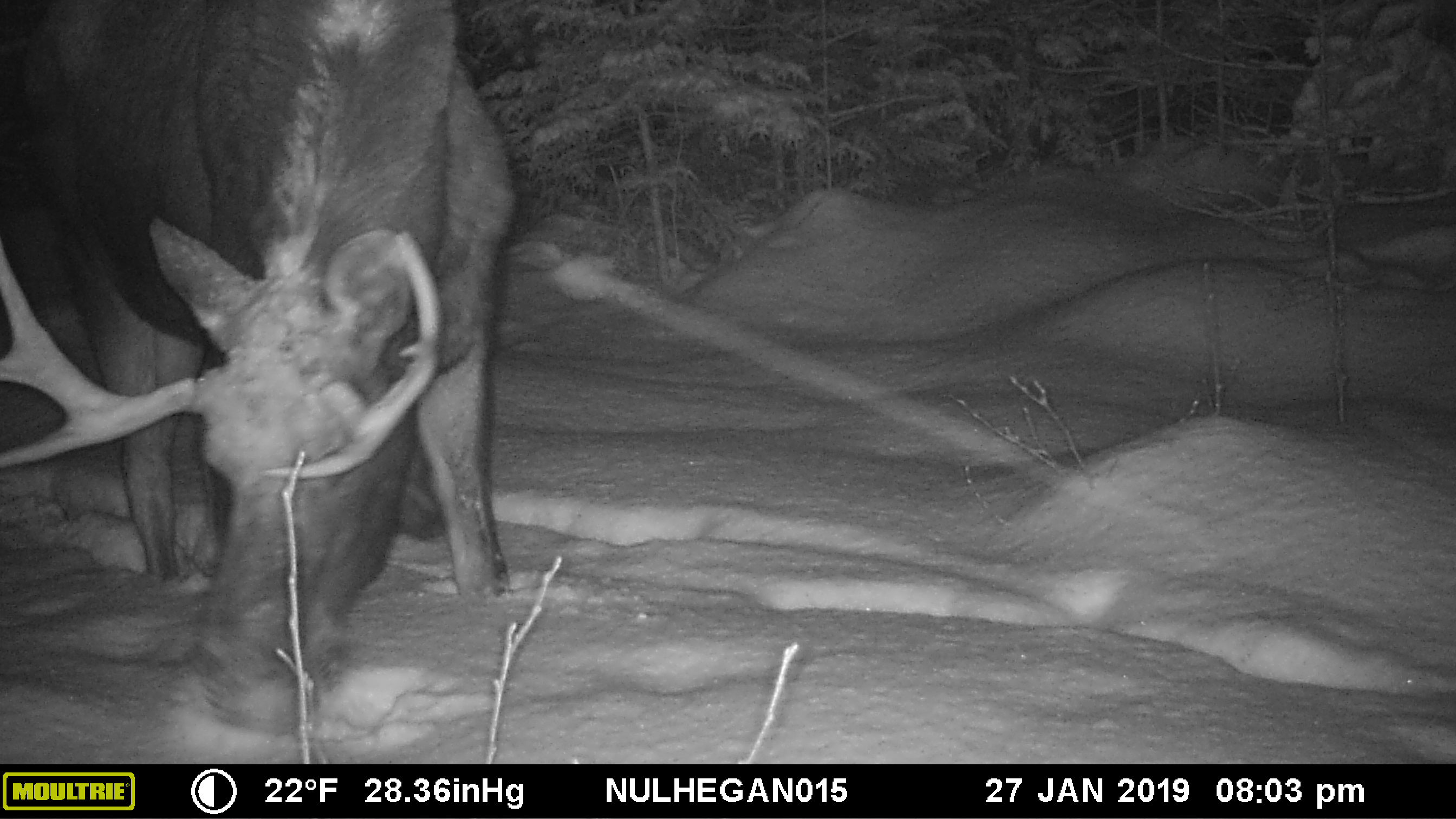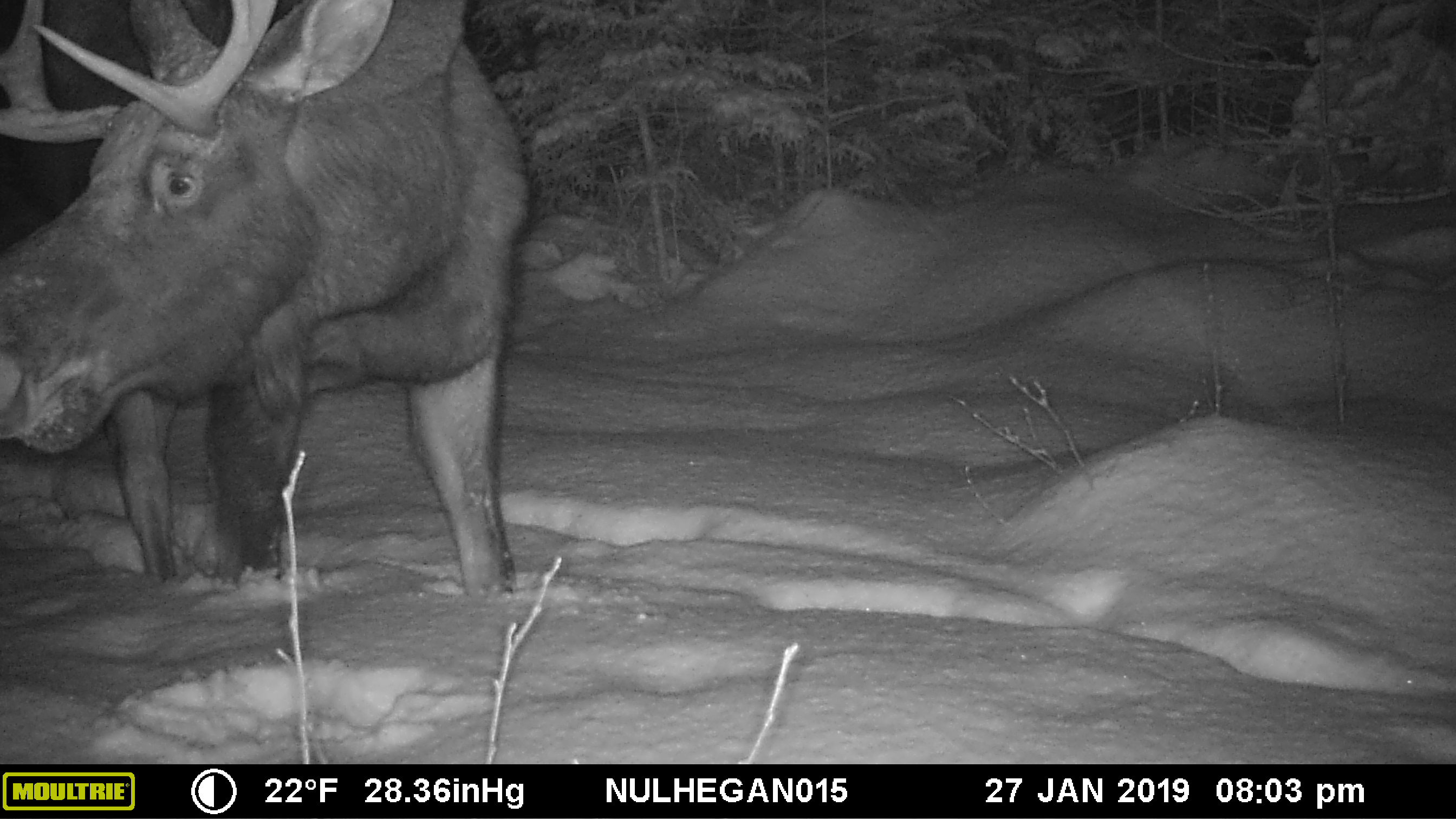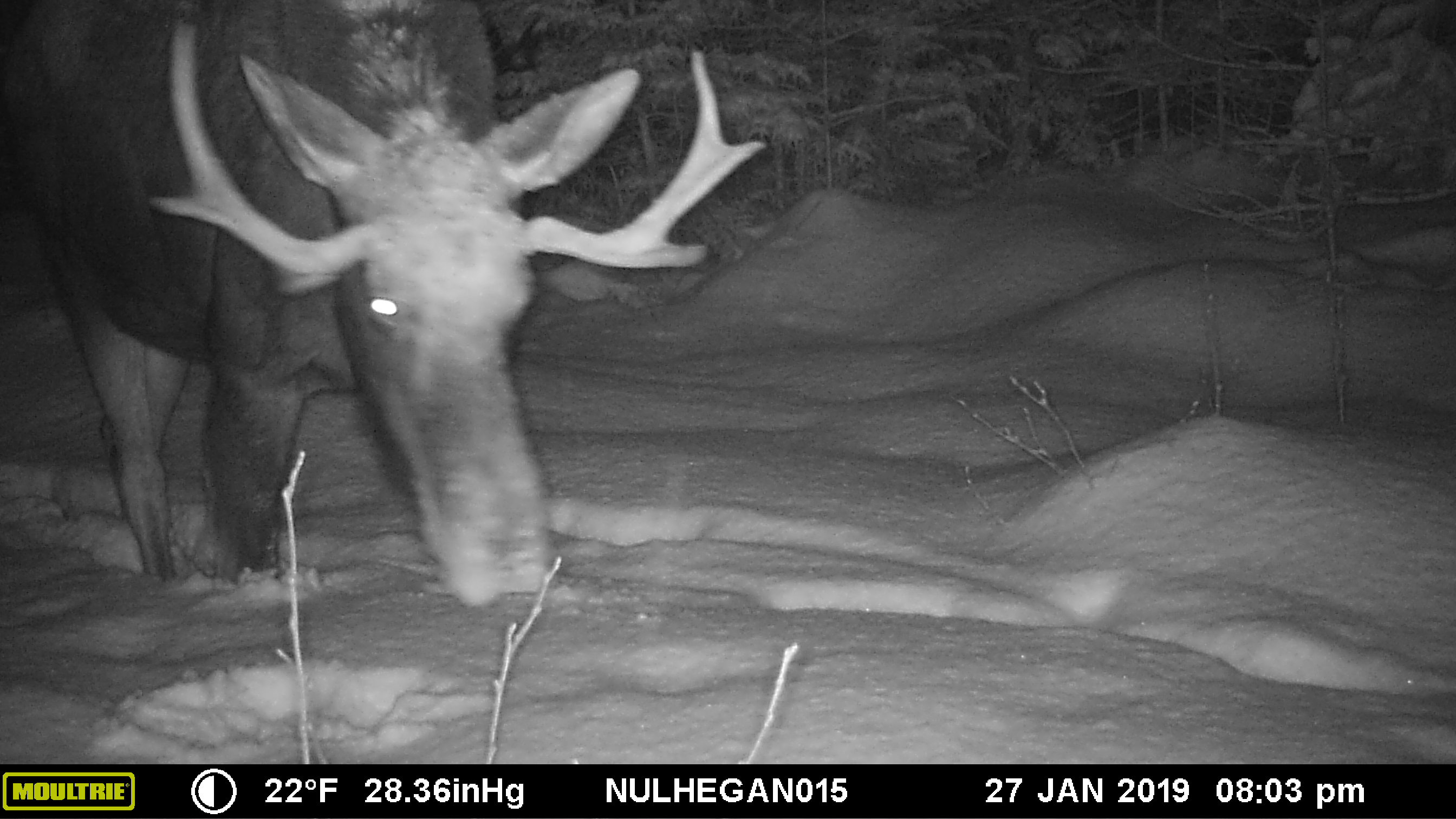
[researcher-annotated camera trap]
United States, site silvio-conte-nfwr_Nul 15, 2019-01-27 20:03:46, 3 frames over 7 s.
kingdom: Animalia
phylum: Chordata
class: Mammalia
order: Artiodactyla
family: Cervidae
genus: Alces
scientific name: Alces alces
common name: moose